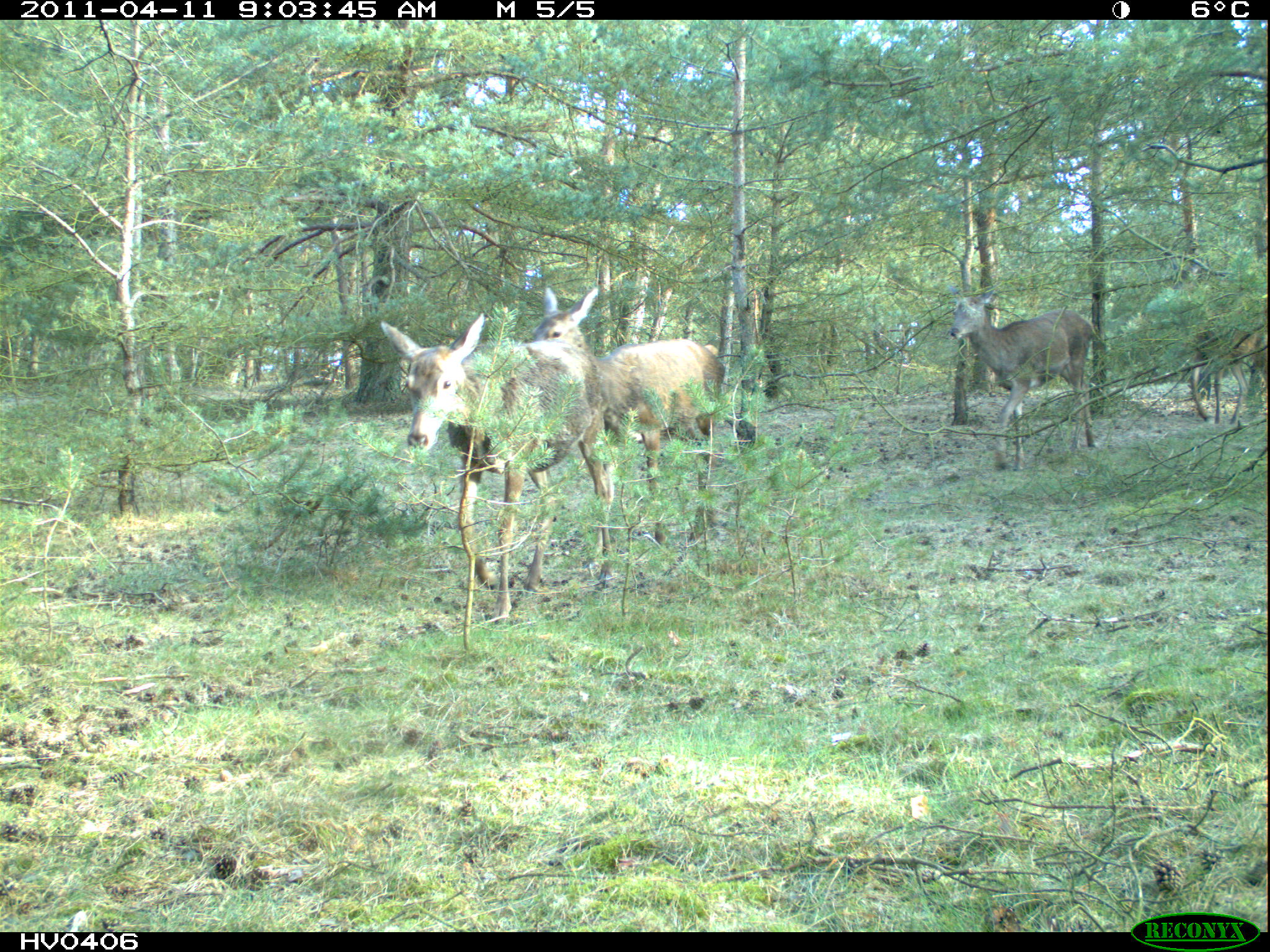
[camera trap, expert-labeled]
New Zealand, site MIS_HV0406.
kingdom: Animalia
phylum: Chordata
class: Mammalia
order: Artiodactyla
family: Cervidae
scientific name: Cervidae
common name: deer